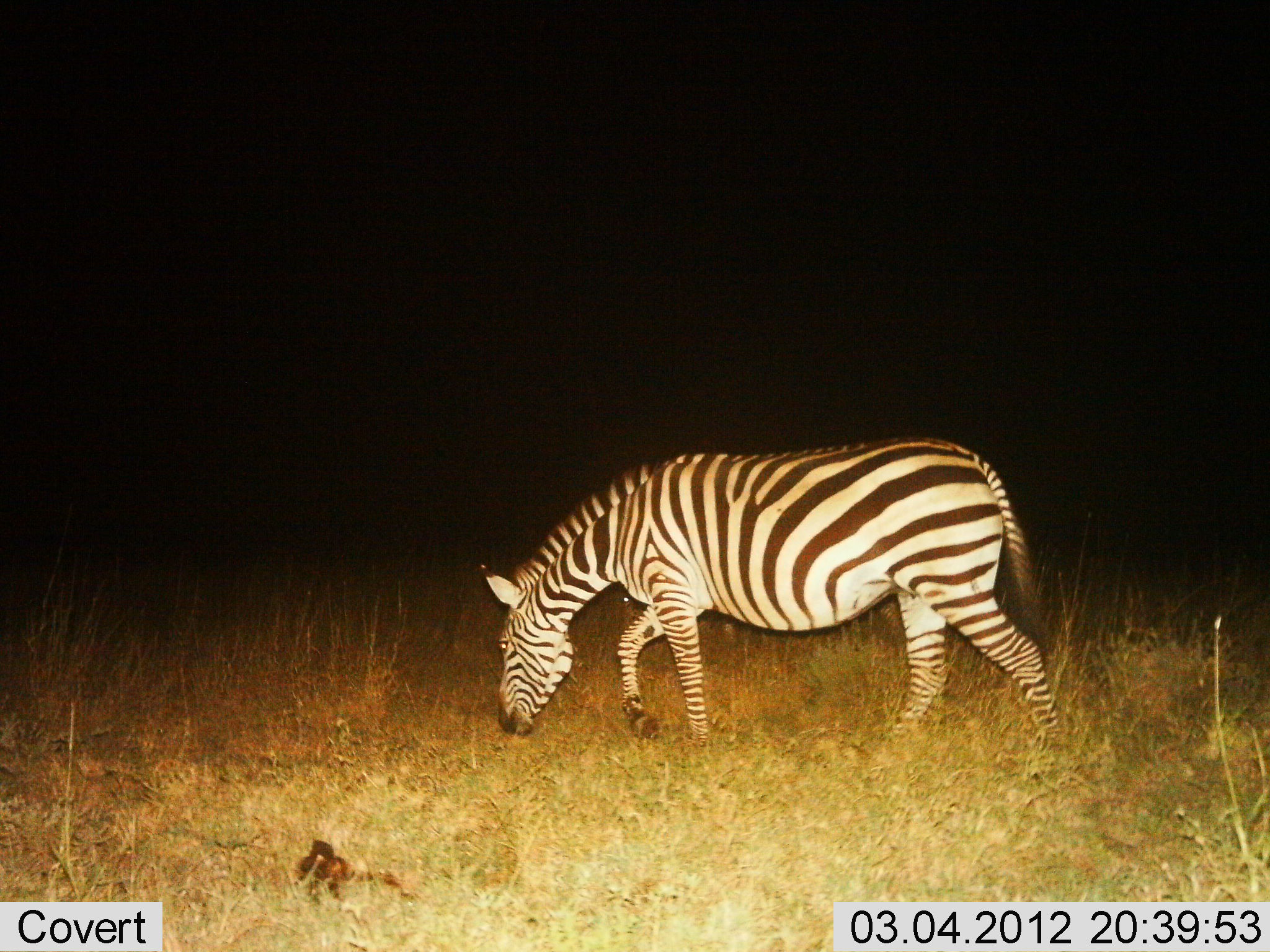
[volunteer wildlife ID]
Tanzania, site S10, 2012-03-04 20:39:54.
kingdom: Animalia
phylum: Chordata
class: Mammalia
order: Perissodactyla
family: Equidae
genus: Equus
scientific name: Equus quagga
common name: plains zebra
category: zebra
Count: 1.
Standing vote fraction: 6%.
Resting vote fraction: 0%.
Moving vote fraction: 29%.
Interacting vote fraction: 0%.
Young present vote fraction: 0%.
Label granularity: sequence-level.